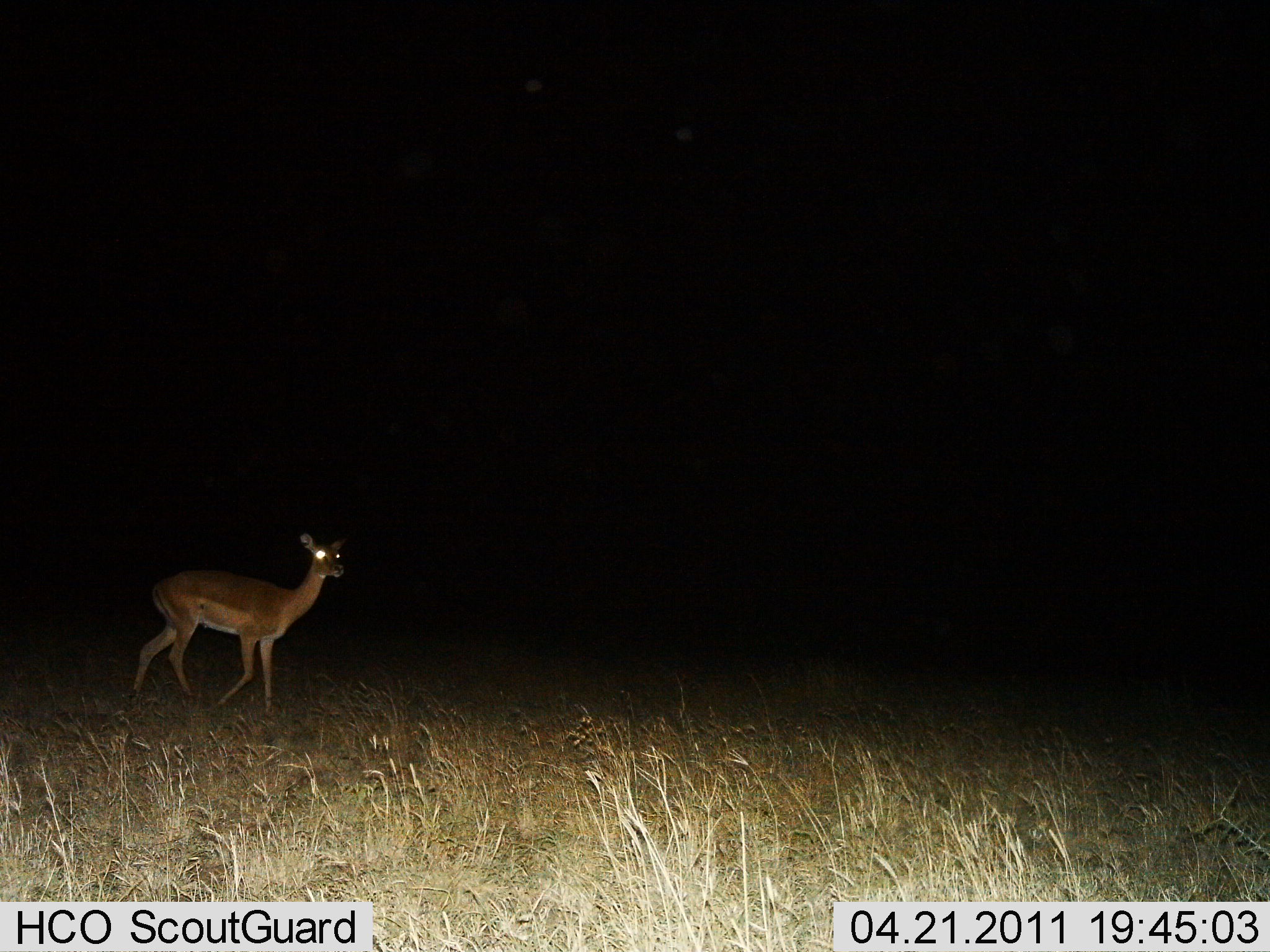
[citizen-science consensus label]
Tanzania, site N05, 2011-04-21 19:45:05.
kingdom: Animalia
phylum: Chordata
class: Mammalia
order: Artiodactyla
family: Bovidae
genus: Aepyceros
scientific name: Aepyceros melampus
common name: impala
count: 1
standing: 17%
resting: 0%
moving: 83%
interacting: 0%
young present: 0%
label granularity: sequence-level